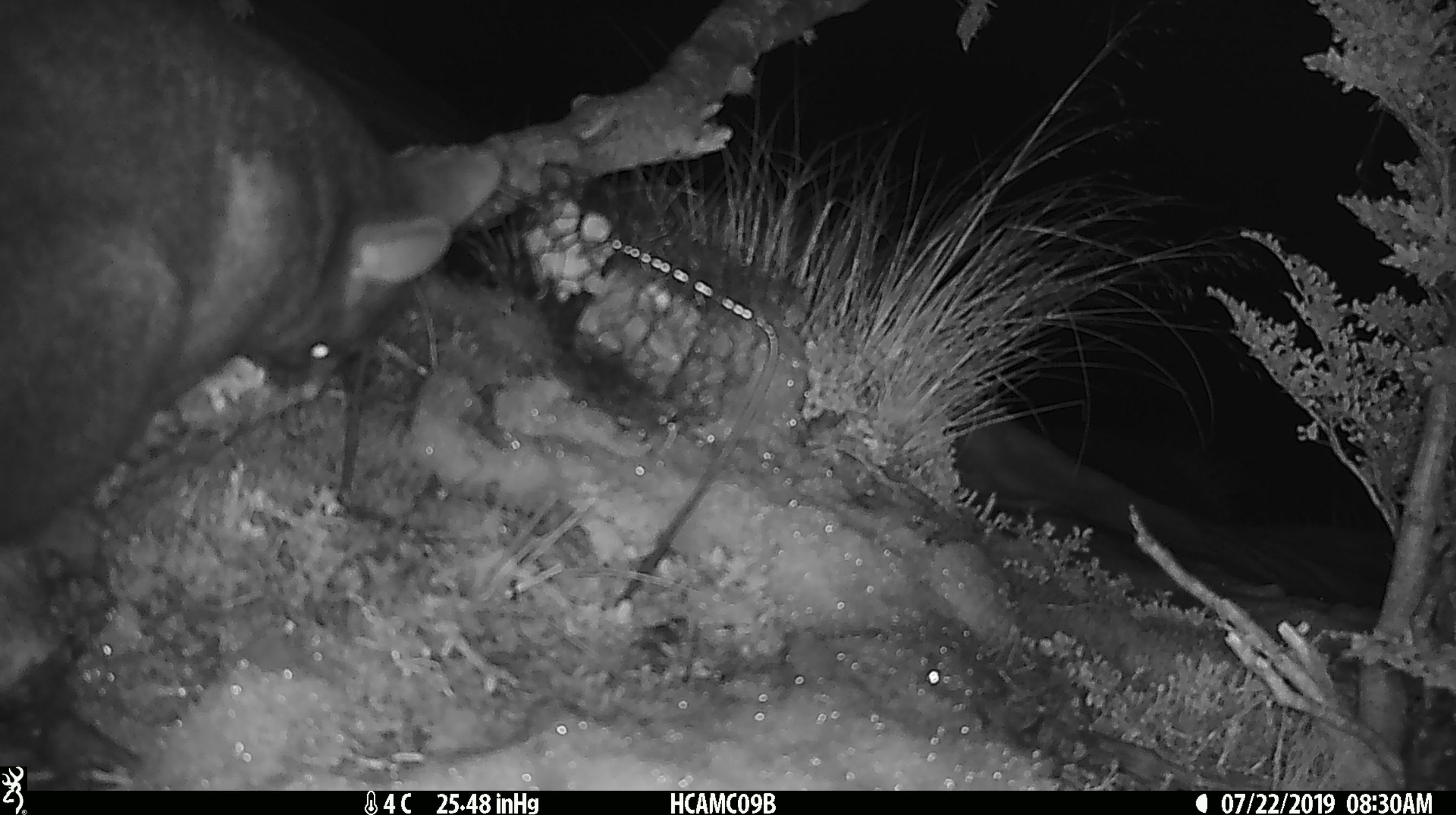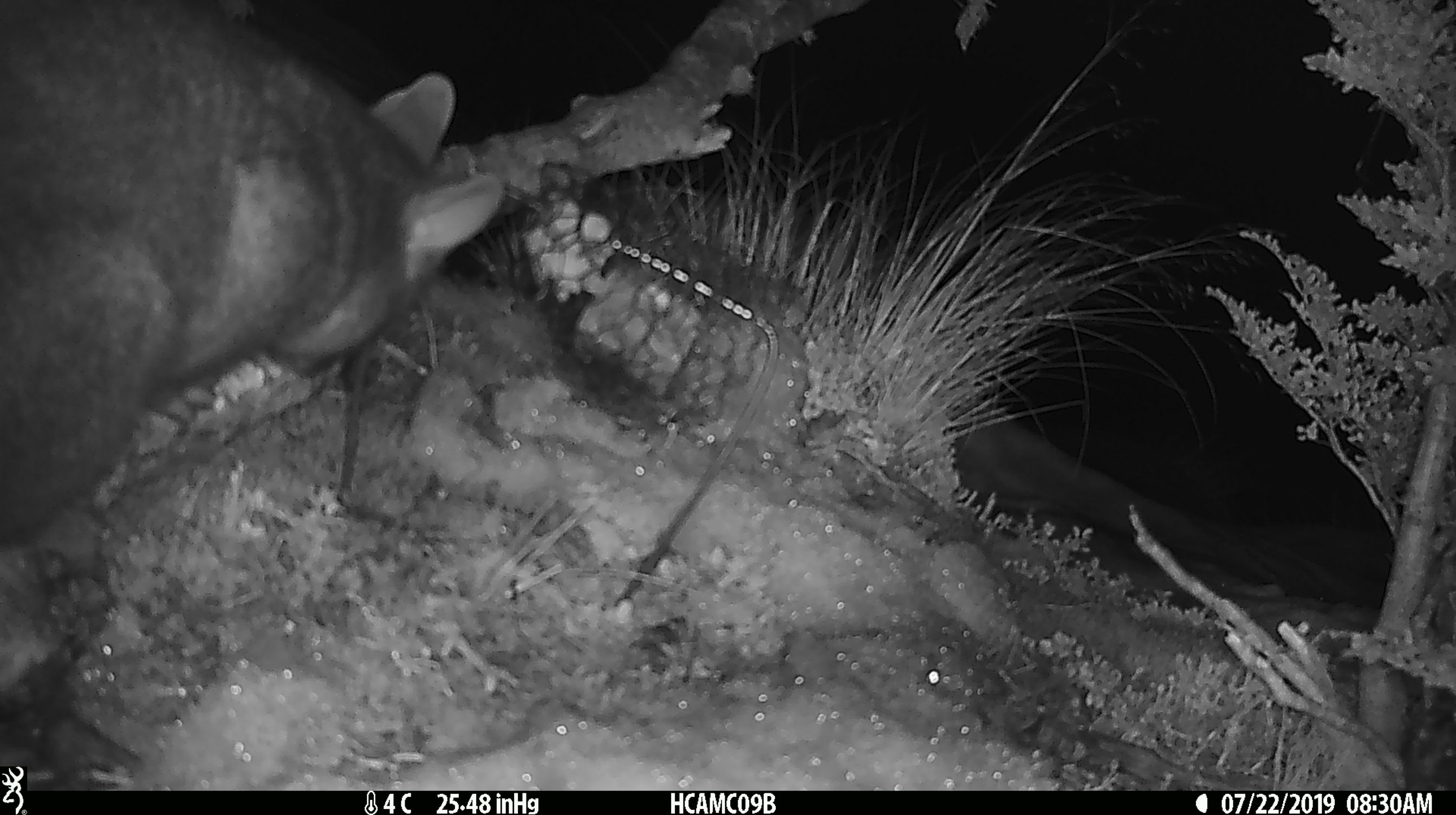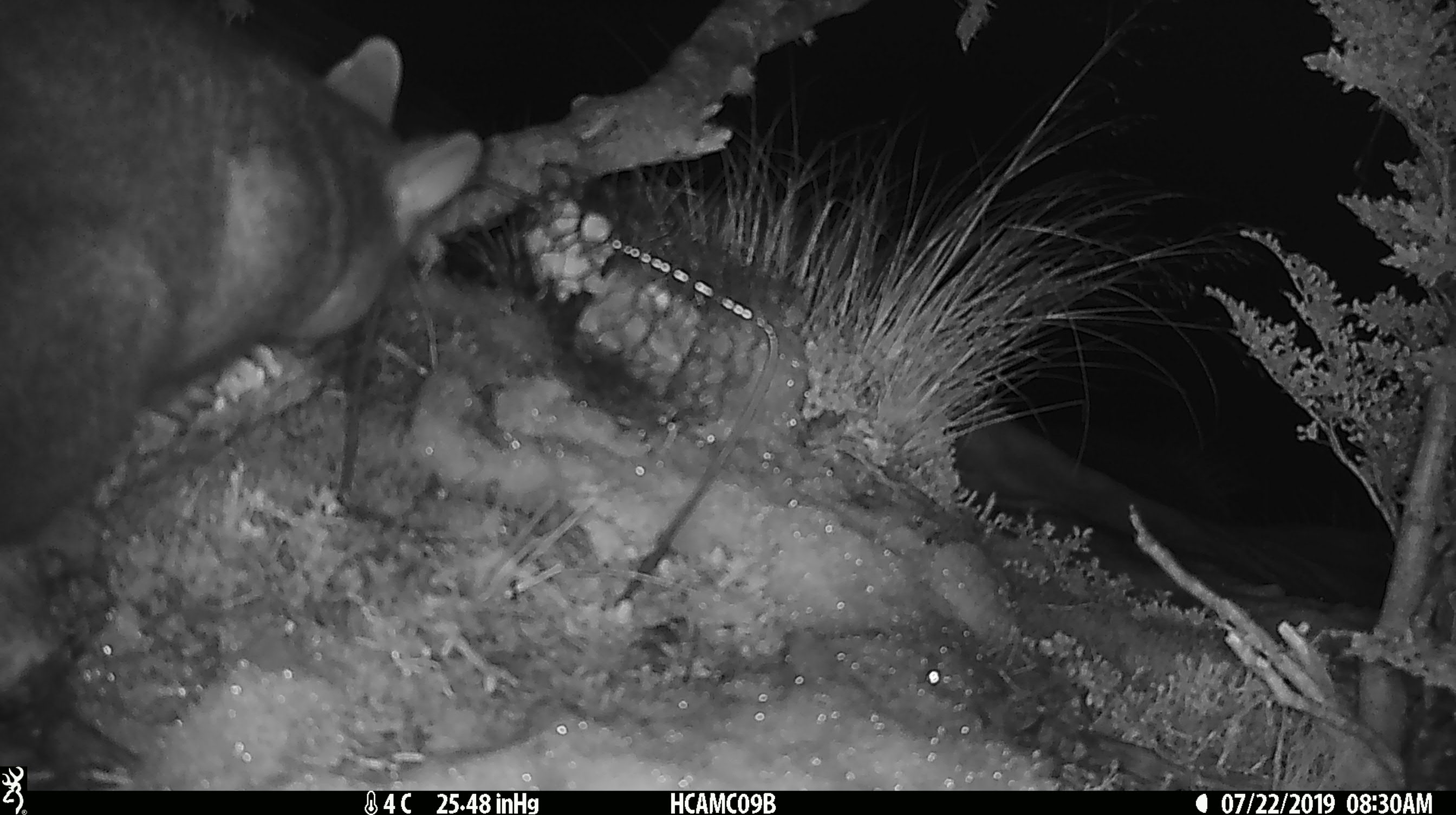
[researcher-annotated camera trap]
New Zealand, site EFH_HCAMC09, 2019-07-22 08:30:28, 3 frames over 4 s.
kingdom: Animalia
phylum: Chordata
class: Mammalia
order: Diprotodontia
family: Phalangeridae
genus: Trichosurus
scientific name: Trichosurus vulpecula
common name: common brushtail possum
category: possum